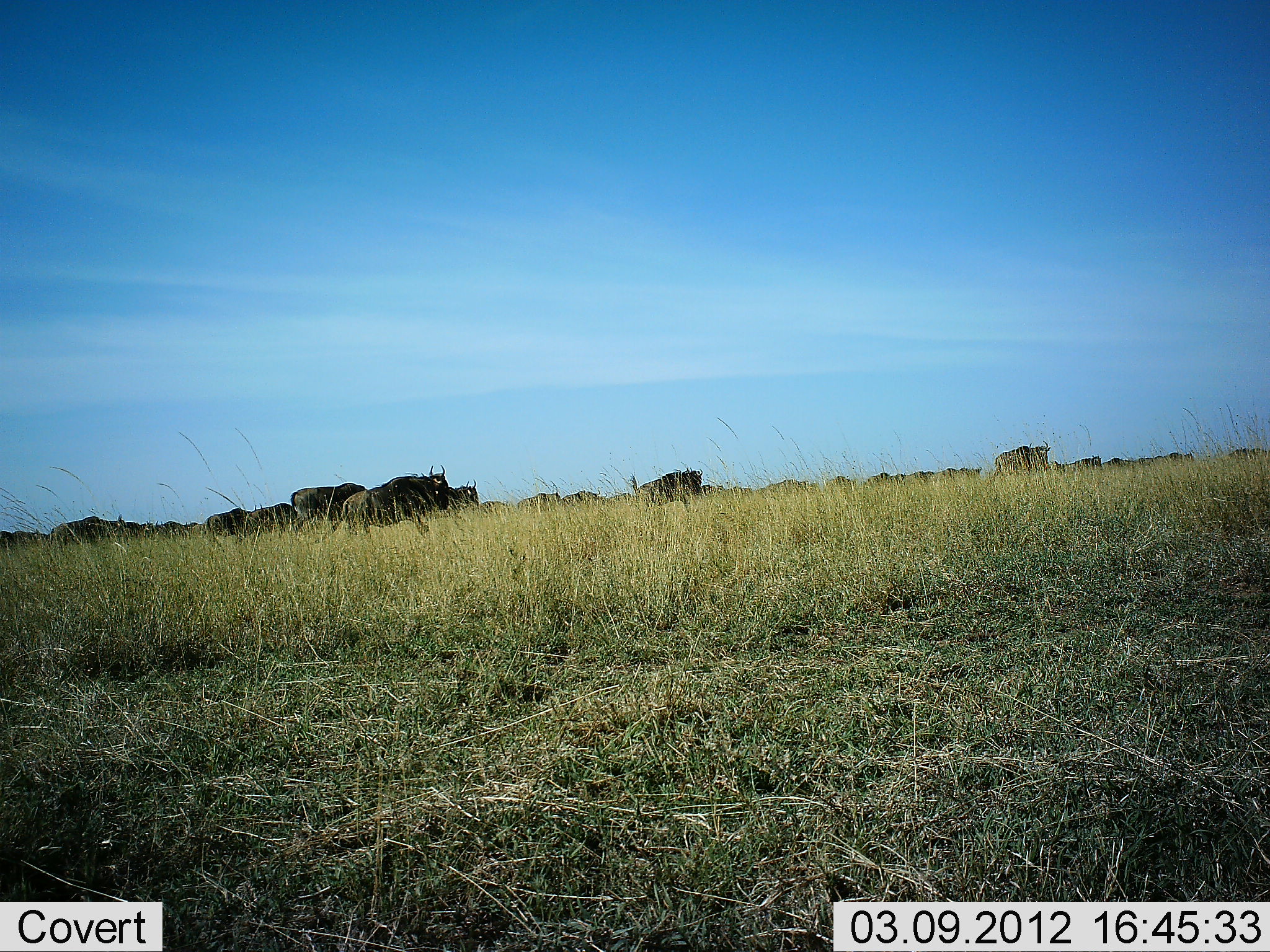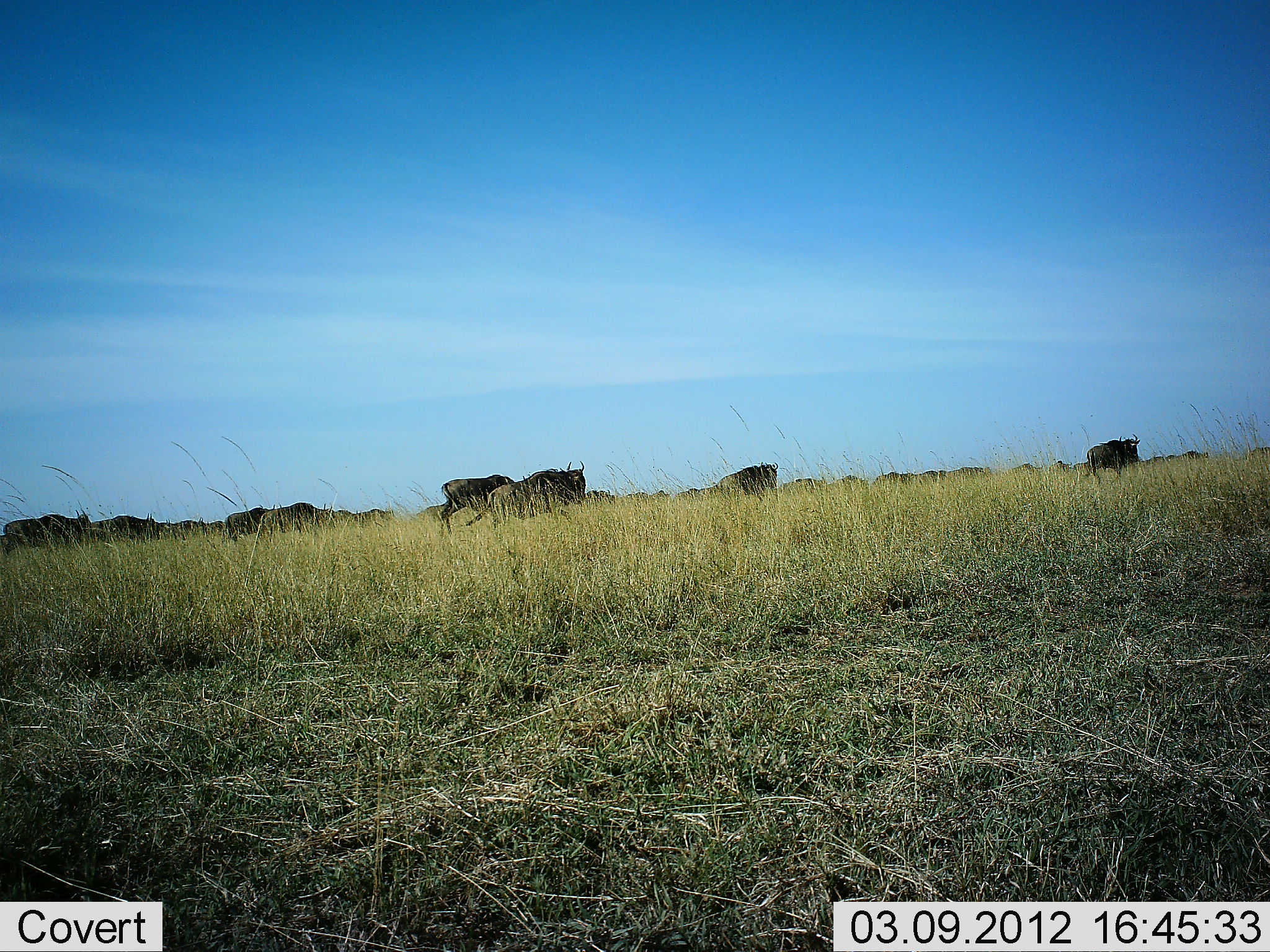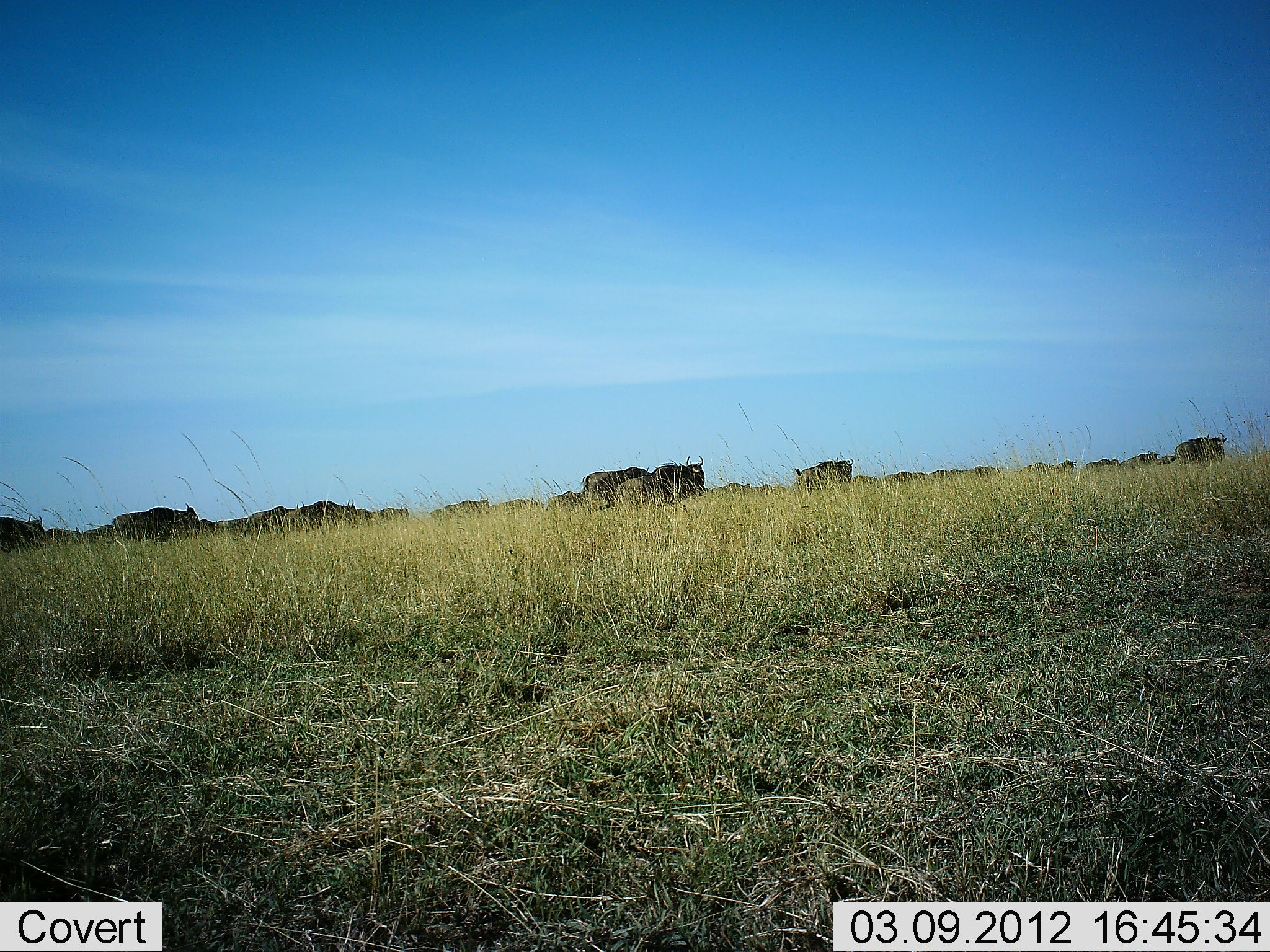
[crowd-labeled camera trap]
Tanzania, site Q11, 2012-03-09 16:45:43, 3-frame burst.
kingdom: Animalia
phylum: Chordata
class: Mammalia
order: Artiodactyla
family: Bovidae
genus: Connochaetes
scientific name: Connochaetes taurinus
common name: blue wildebeest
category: wildebeest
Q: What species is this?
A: Wildebeest (blue wildebeest) (Connochaetes taurinus).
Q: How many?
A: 11-50.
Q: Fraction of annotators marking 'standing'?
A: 4%.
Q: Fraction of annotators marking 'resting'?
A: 0%.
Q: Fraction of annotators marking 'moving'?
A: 96%.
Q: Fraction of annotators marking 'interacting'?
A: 4%.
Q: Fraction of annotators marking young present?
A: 0%.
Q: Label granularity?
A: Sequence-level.